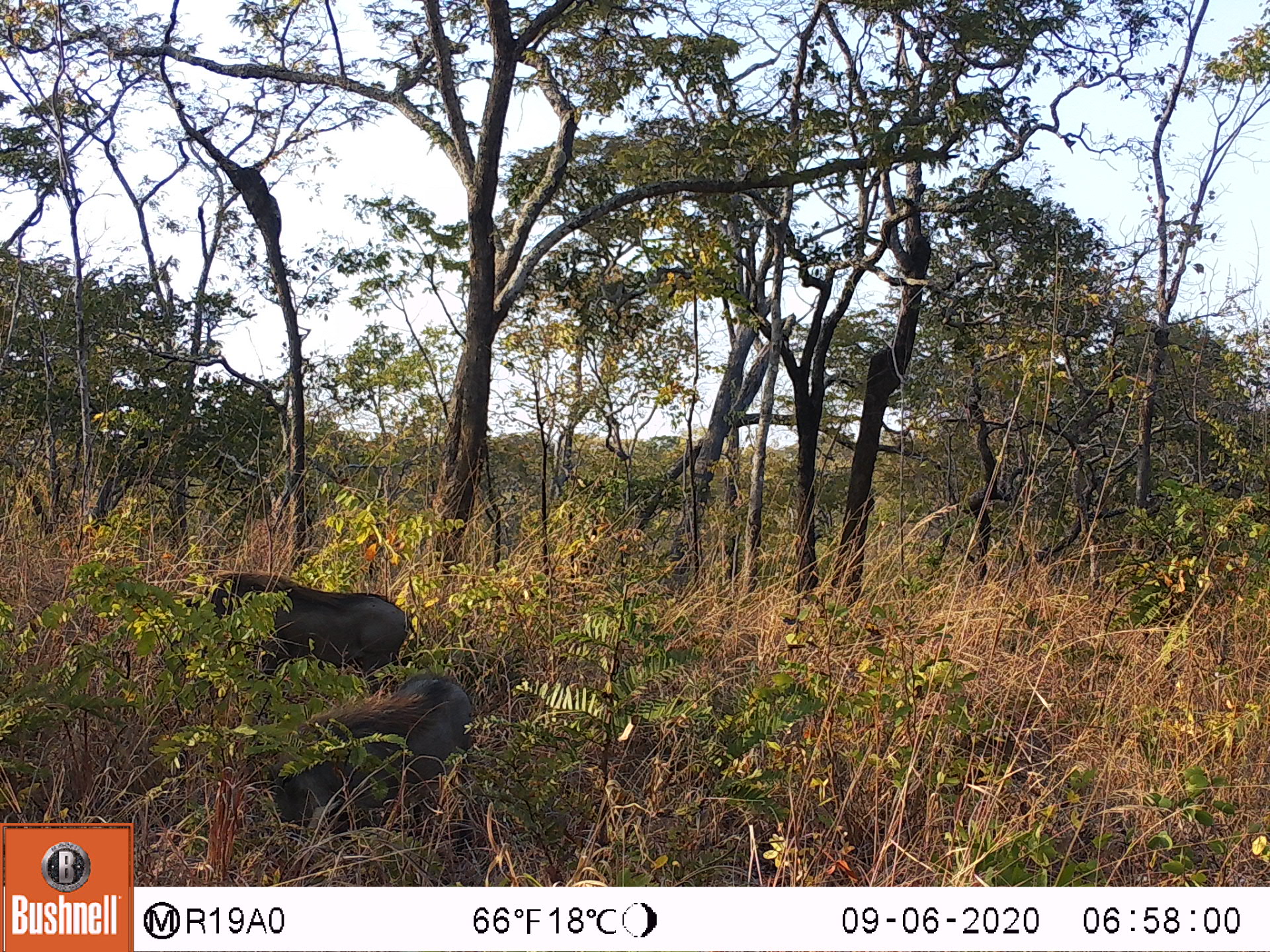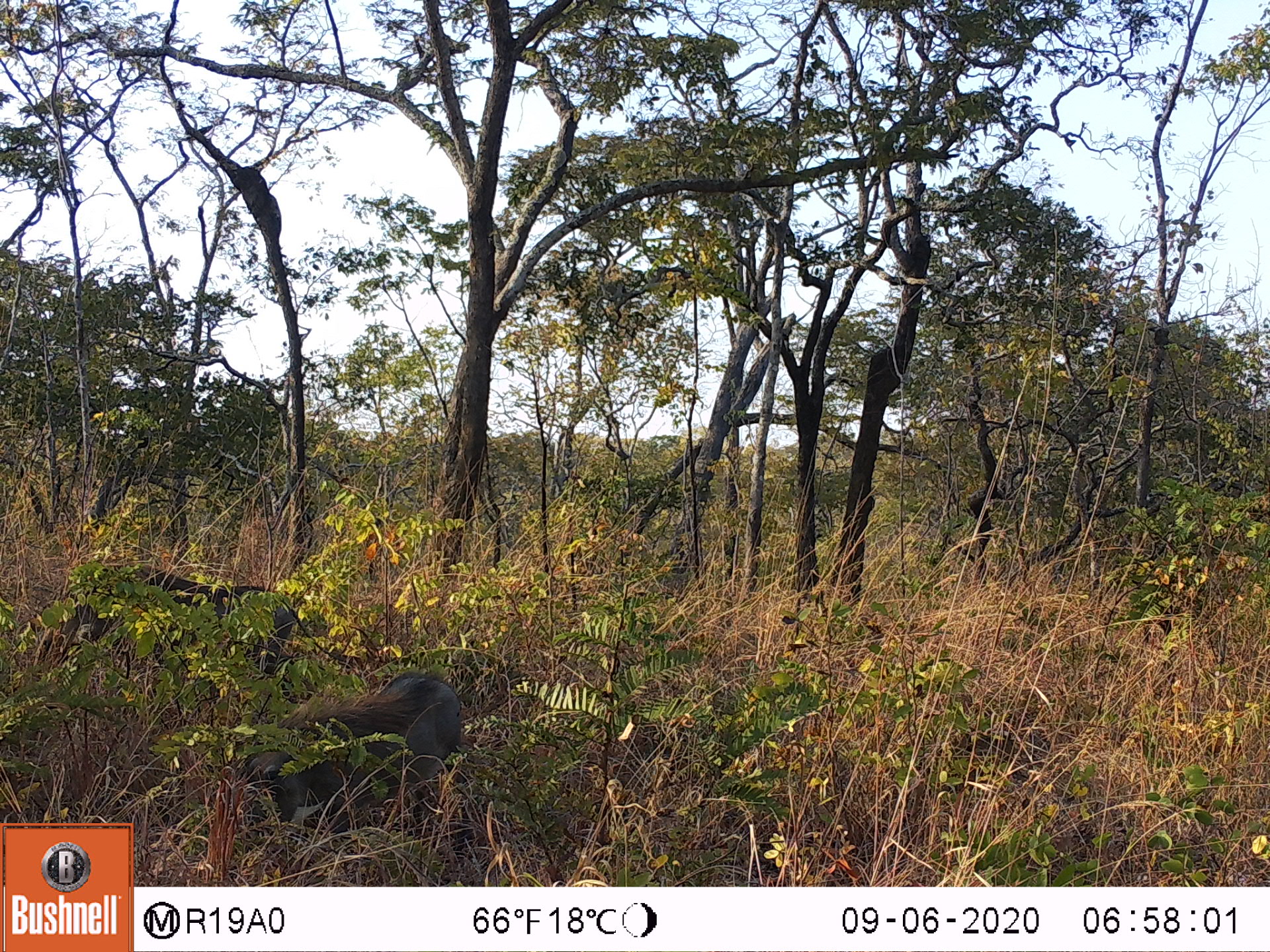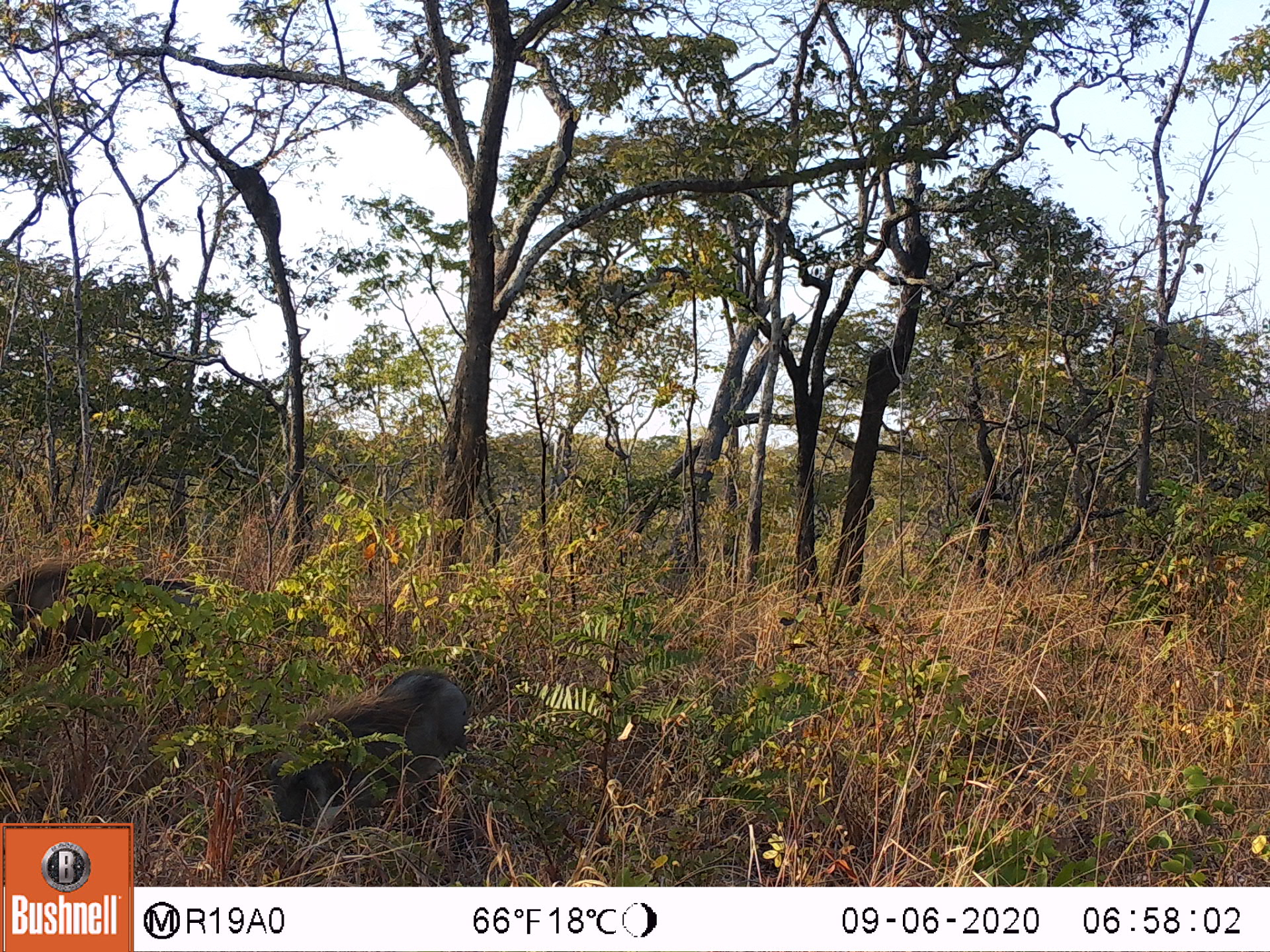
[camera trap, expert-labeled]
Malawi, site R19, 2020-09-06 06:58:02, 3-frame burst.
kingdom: Animalia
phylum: Chordata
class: Mammalia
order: Artiodactyla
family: Suidae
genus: Phacochoerus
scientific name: Phacochoerus africanus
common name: common warthog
Common warthog (Phacochoerus africanus), count 2.